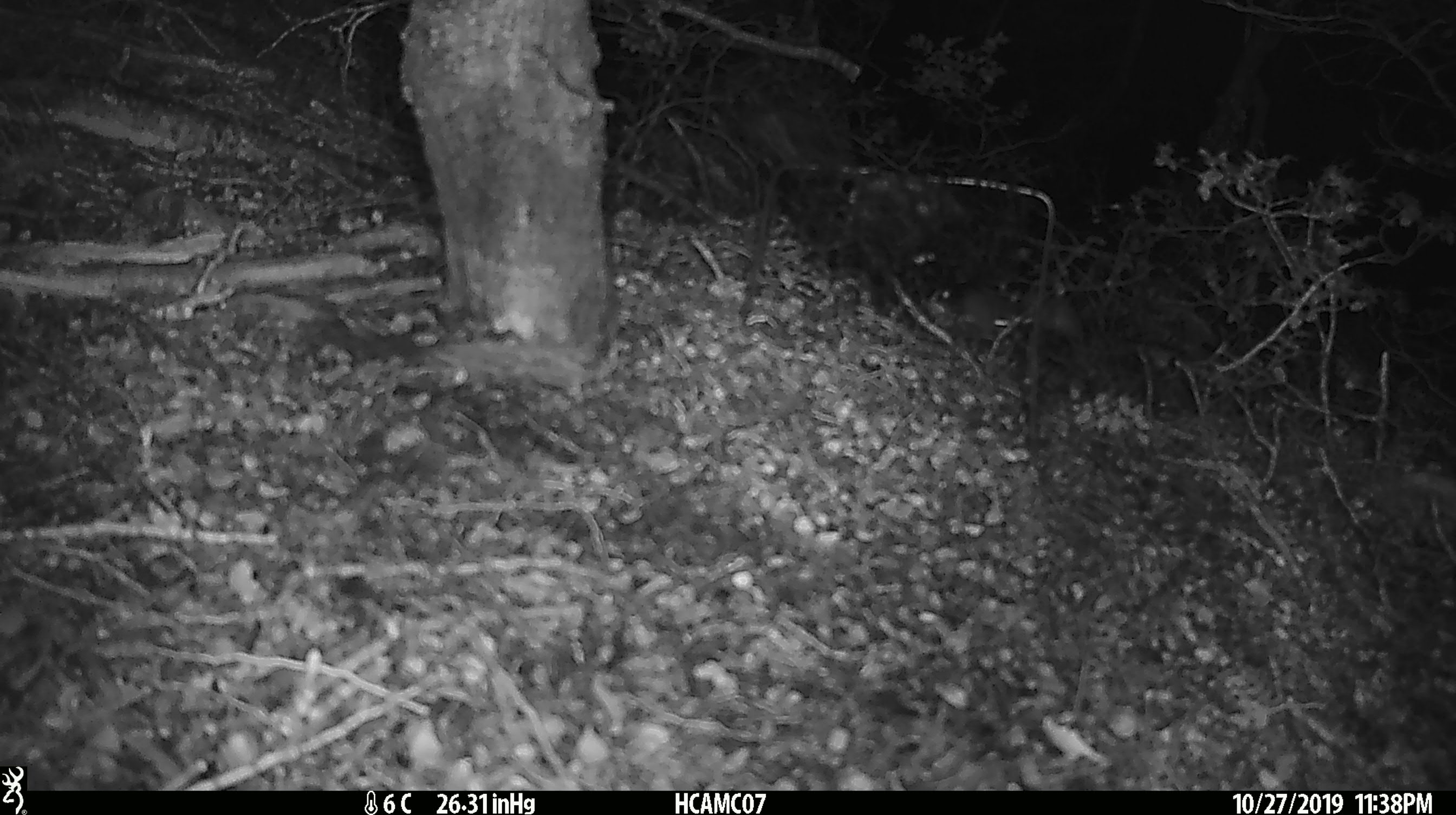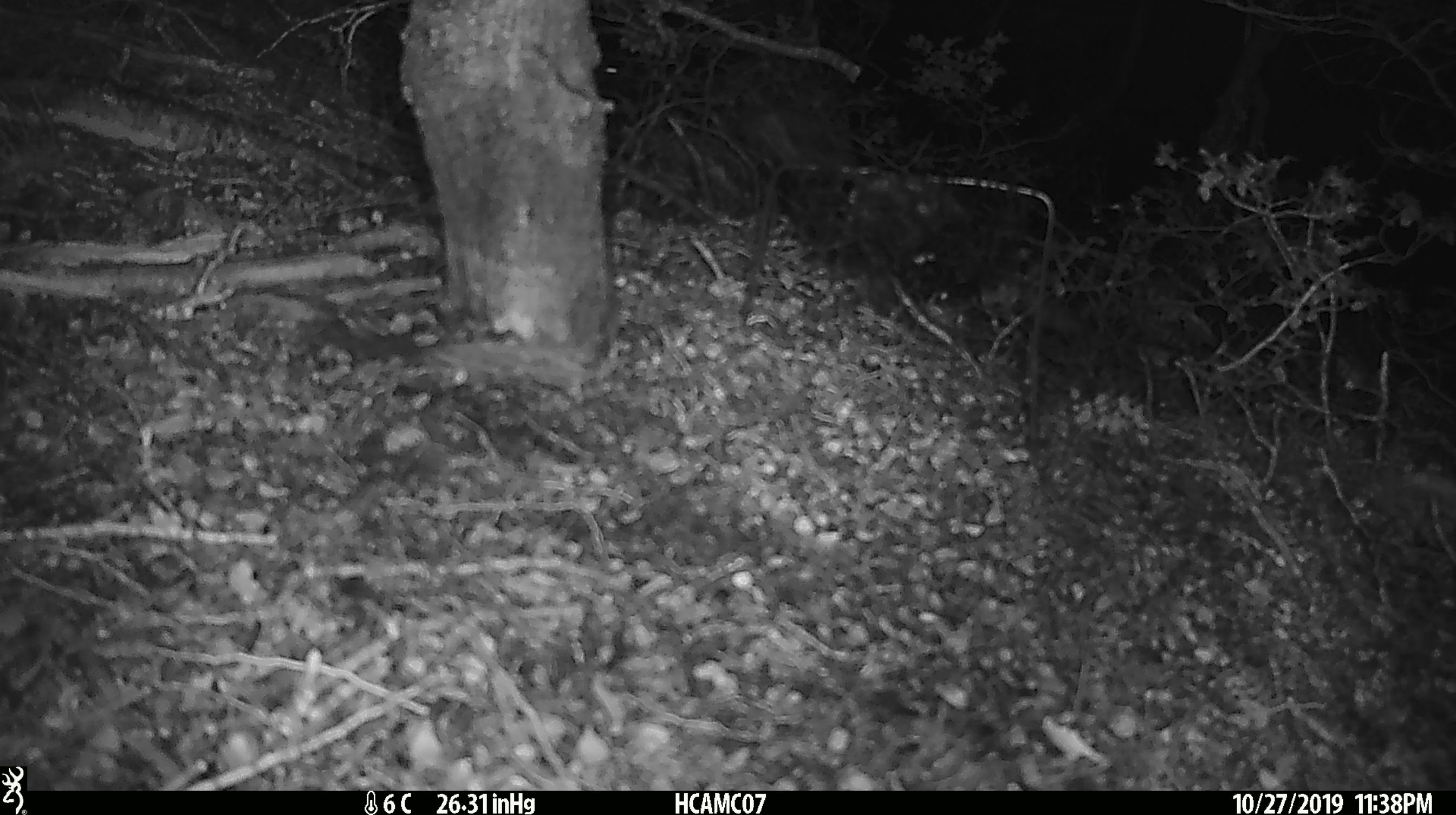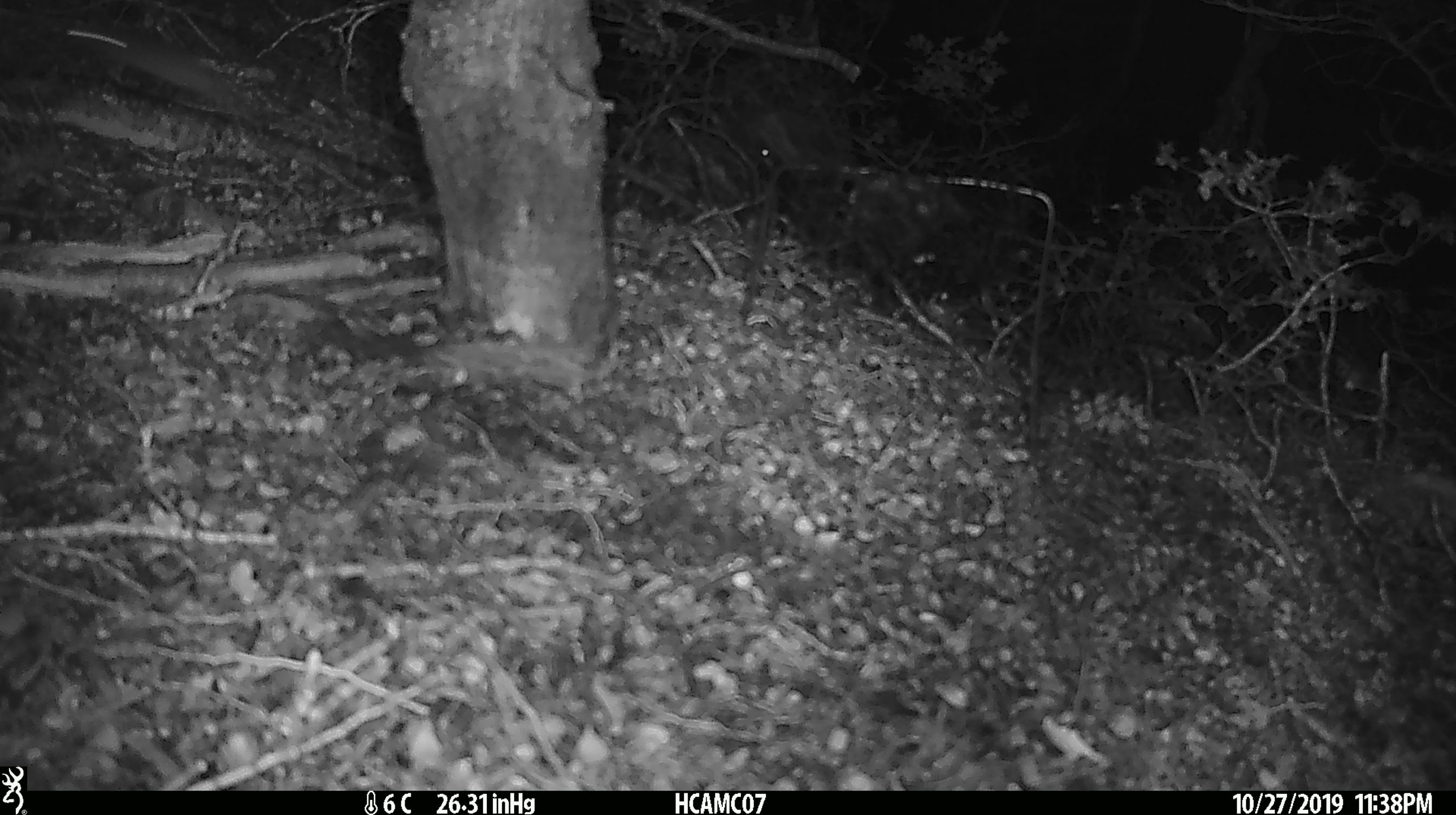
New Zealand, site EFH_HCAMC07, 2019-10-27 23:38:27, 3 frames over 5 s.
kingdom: Animalia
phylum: Chordata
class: Mammalia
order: Rodentia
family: Muridae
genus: Mus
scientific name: Mus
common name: mouse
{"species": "mouse (Mus)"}